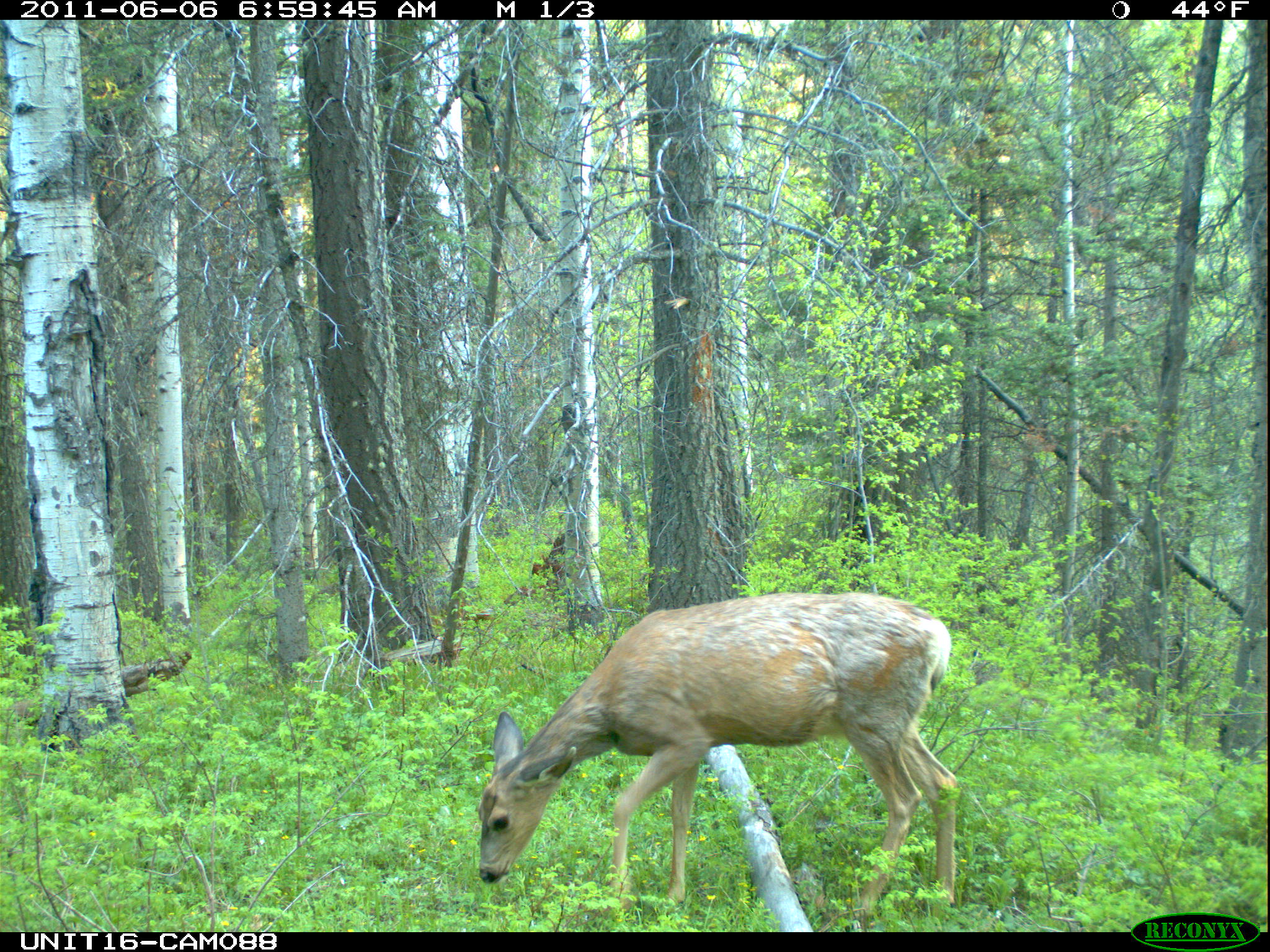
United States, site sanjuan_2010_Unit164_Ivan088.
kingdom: Animalia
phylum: Chordata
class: Mammalia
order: Artiodactyla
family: Cervidae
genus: Odocoileus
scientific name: Odocoileus hemionus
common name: mule deer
Odocoileus hemionus (mule deer).